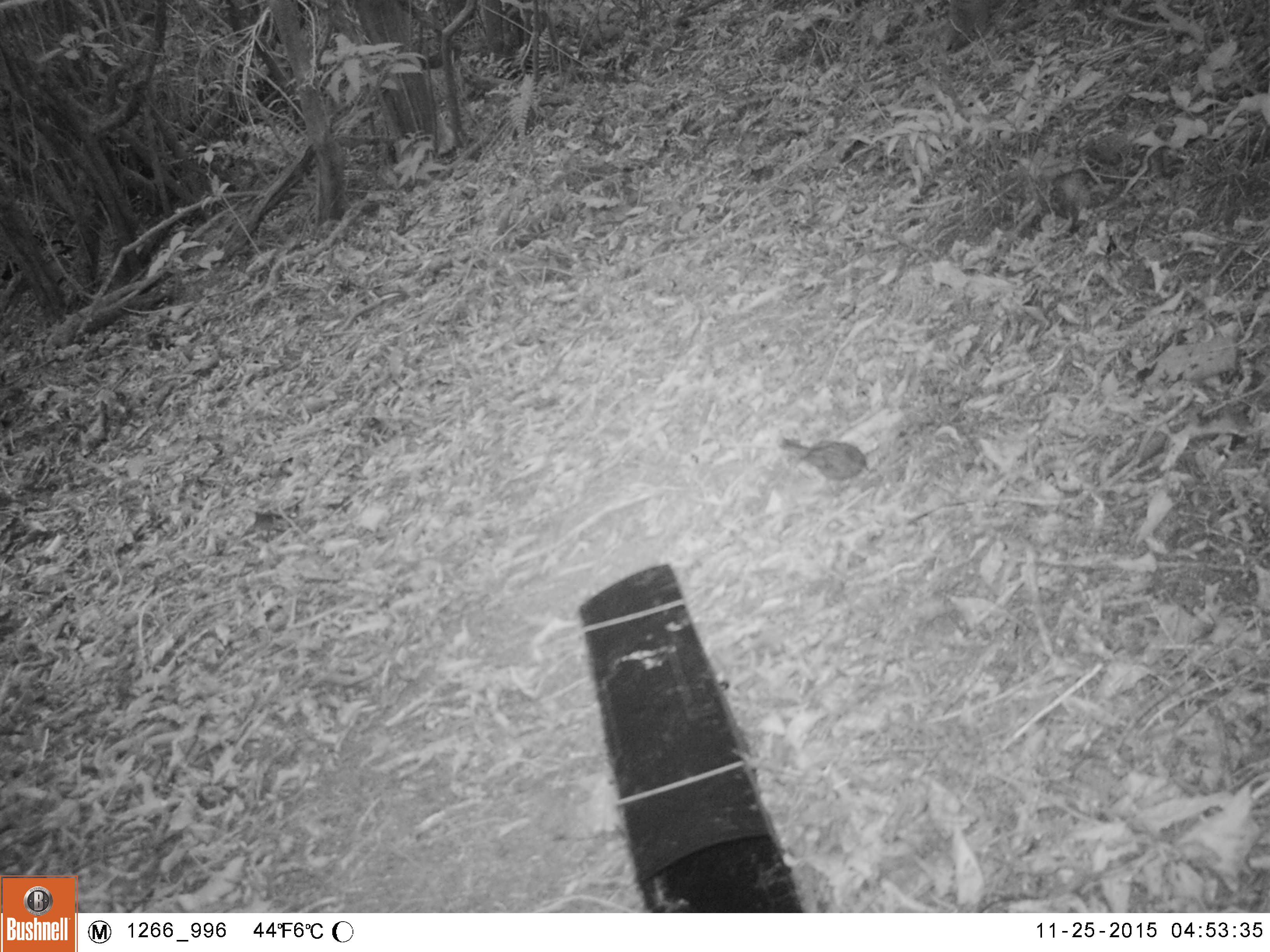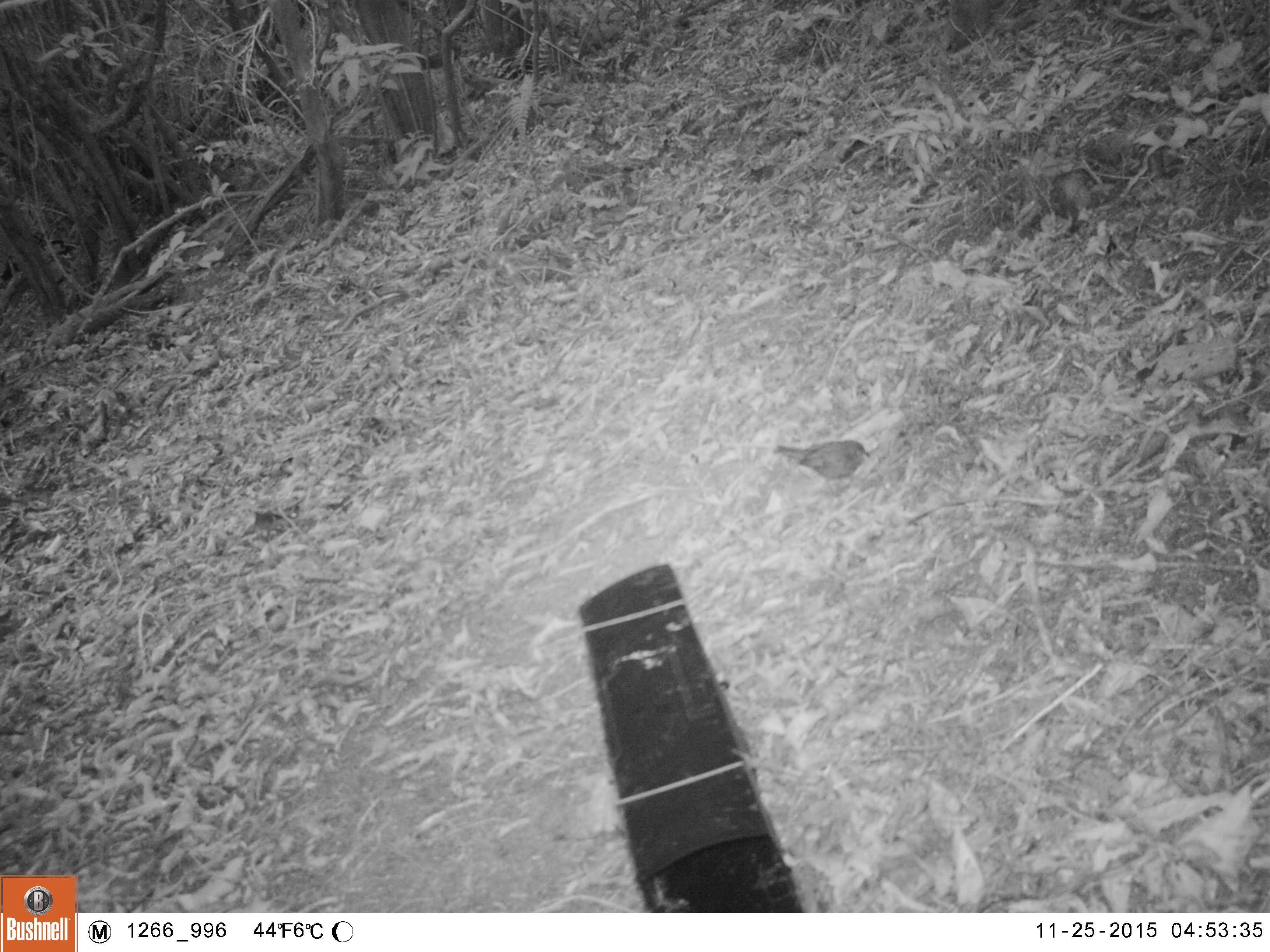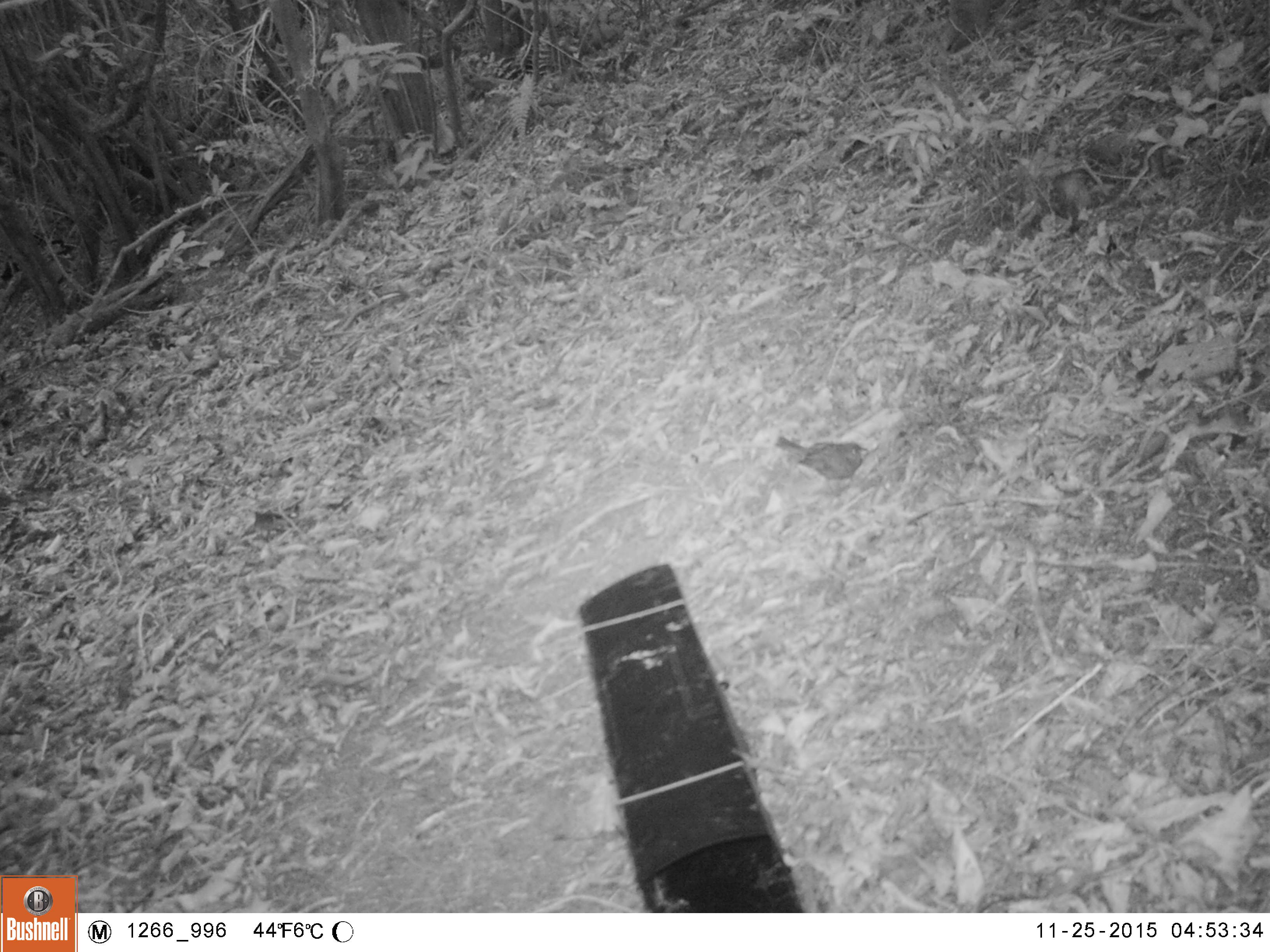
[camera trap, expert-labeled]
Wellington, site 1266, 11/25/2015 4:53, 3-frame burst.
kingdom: Animalia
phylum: Chordata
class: Aves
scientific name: Aves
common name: bird